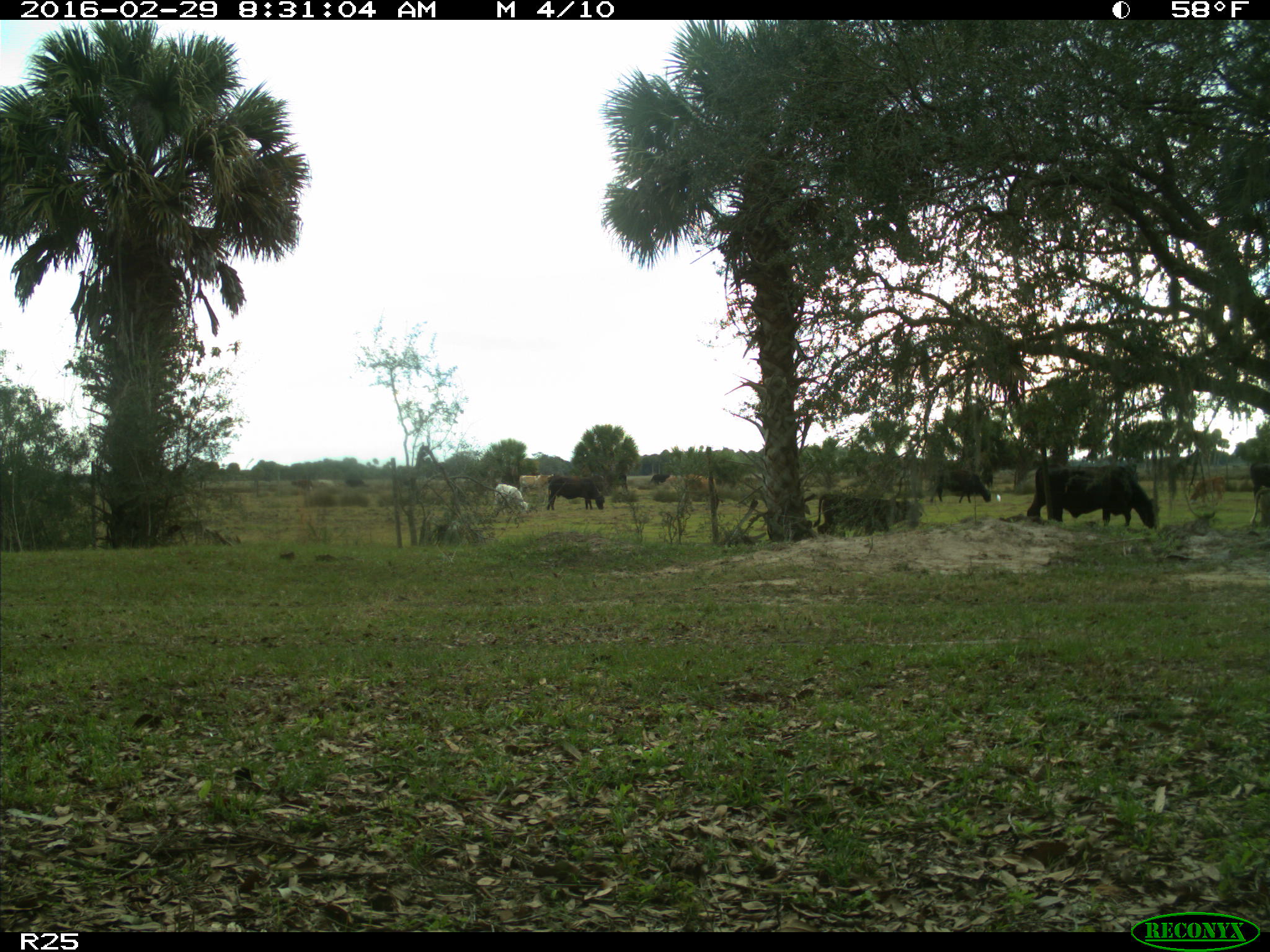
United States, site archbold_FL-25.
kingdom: Animalia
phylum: Chordata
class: Mammalia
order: Artiodactyla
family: Bovidae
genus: Bos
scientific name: Bos taurus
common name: domestic cow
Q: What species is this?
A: Bos taurus (domestic cow).